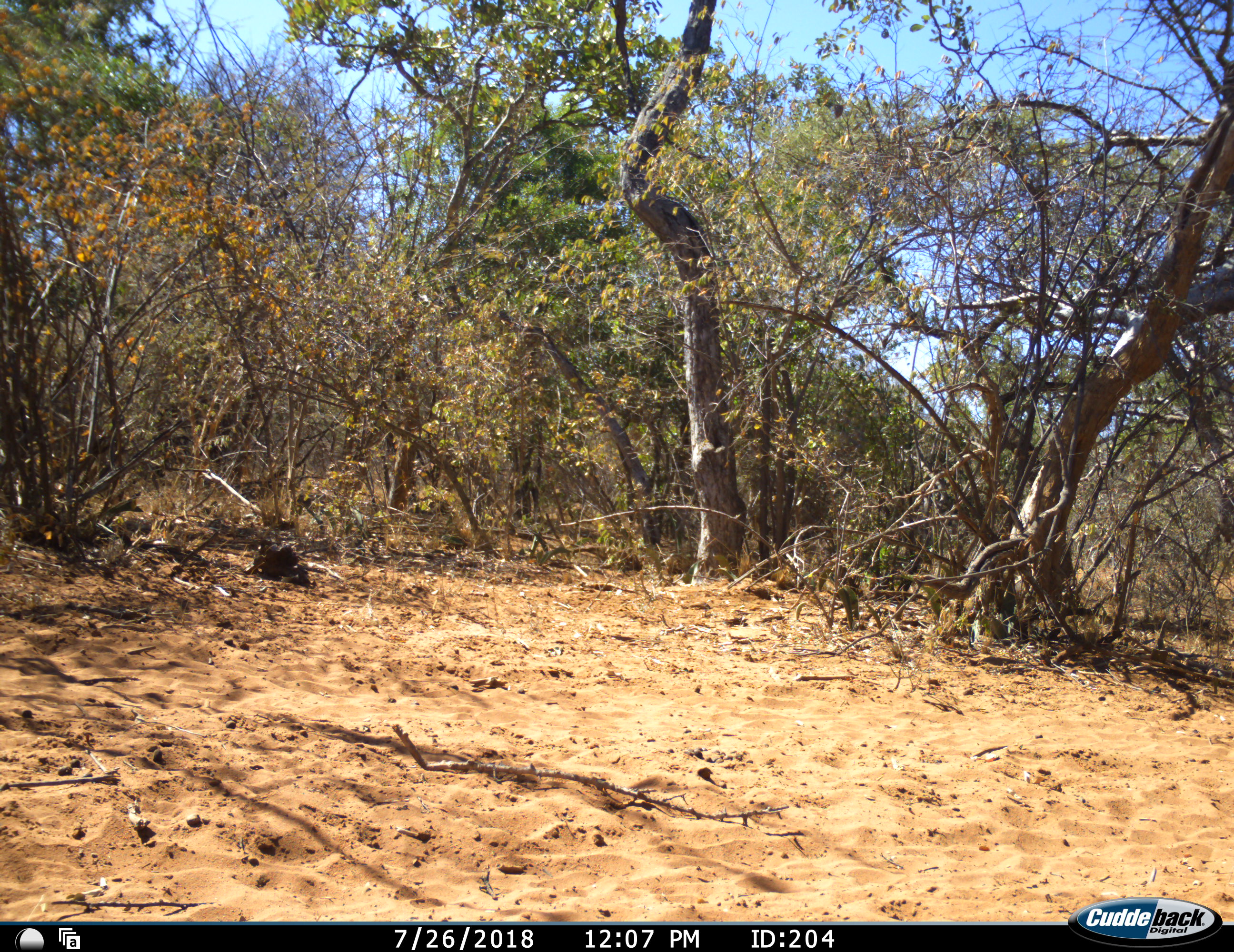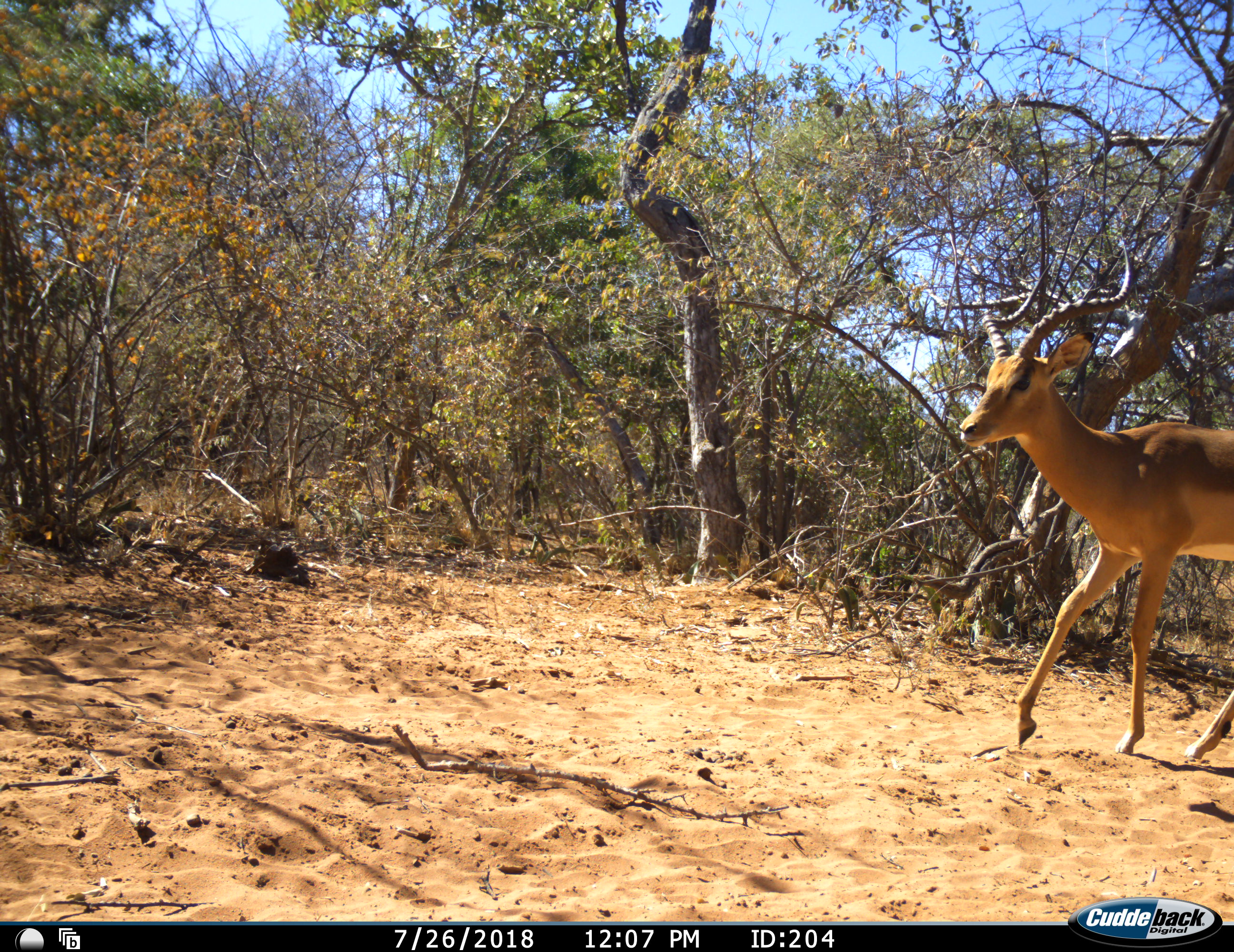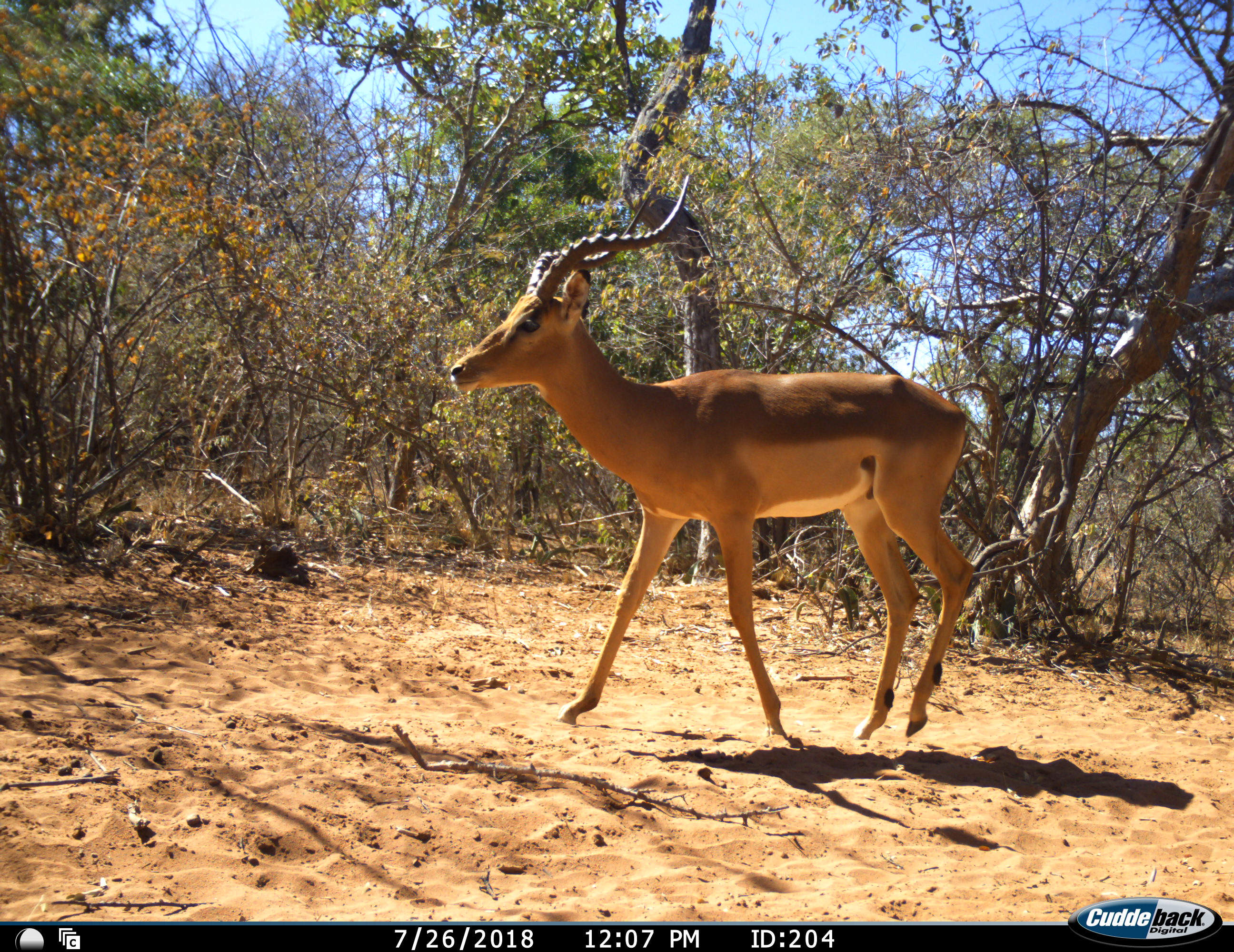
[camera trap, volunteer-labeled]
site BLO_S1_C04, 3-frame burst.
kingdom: Animalia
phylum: Chordata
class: Mammalia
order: Artiodactyla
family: Bovidae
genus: Aepyceros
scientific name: Aepyceros melampus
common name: impala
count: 1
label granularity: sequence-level